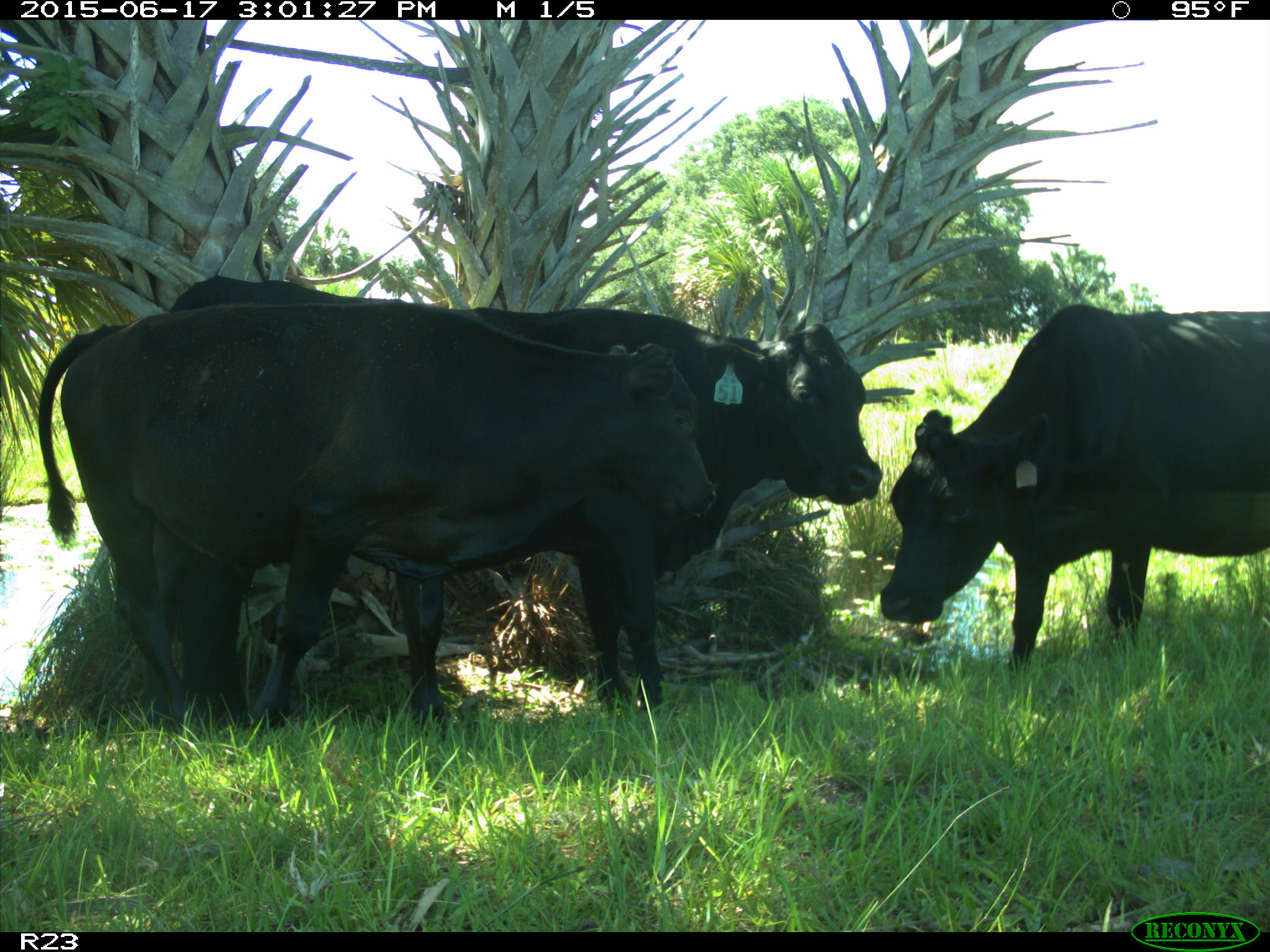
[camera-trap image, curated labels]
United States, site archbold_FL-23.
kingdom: Animalia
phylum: Chordata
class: Mammalia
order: Artiodactyla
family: Bovidae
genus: Bos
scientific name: Bos taurus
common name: domestic cow